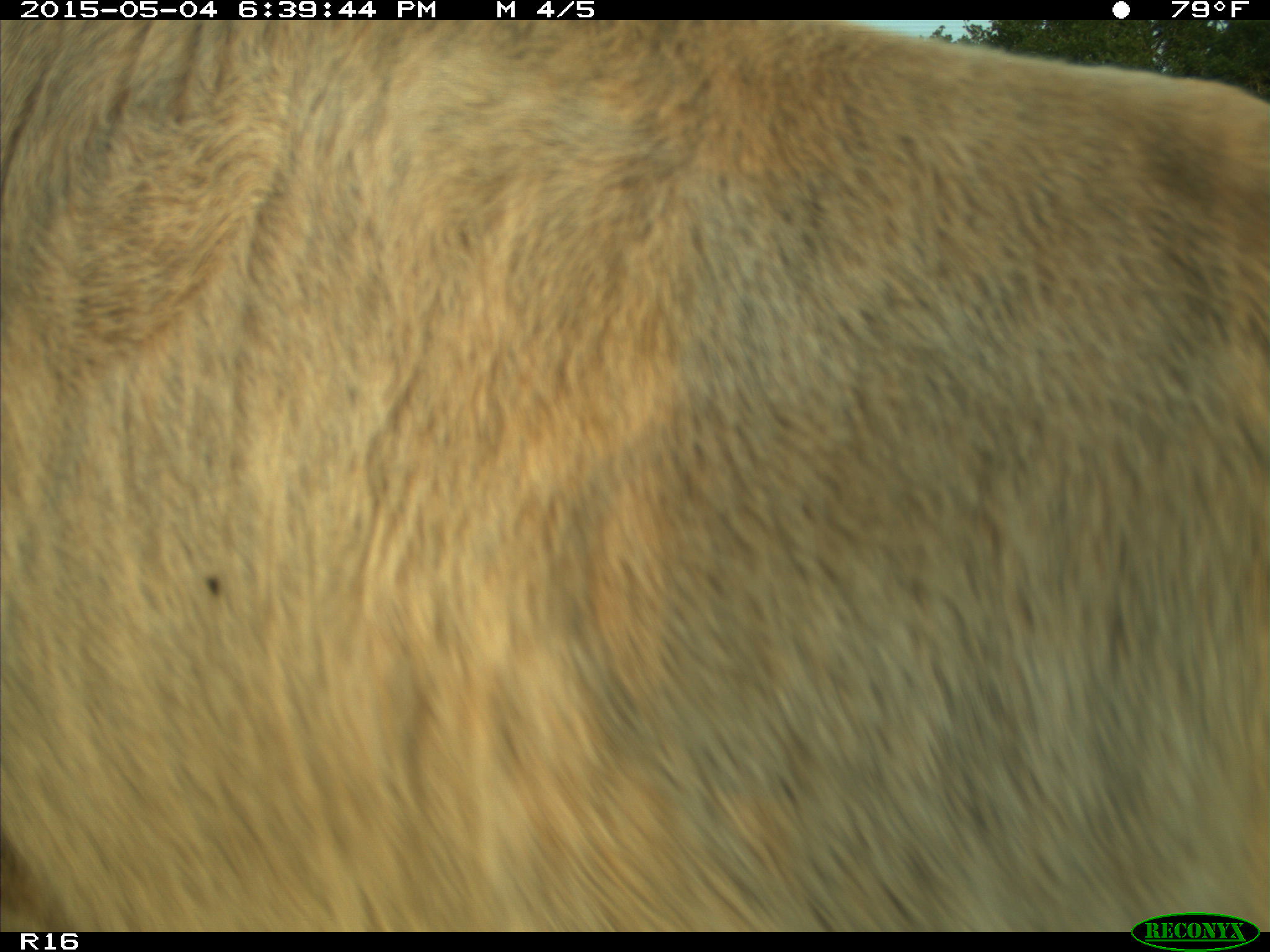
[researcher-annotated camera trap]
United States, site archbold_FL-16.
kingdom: Animalia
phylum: Chordata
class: Mammalia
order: Artiodactyla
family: Bovidae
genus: Bos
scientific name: Bos taurus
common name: domestic cow